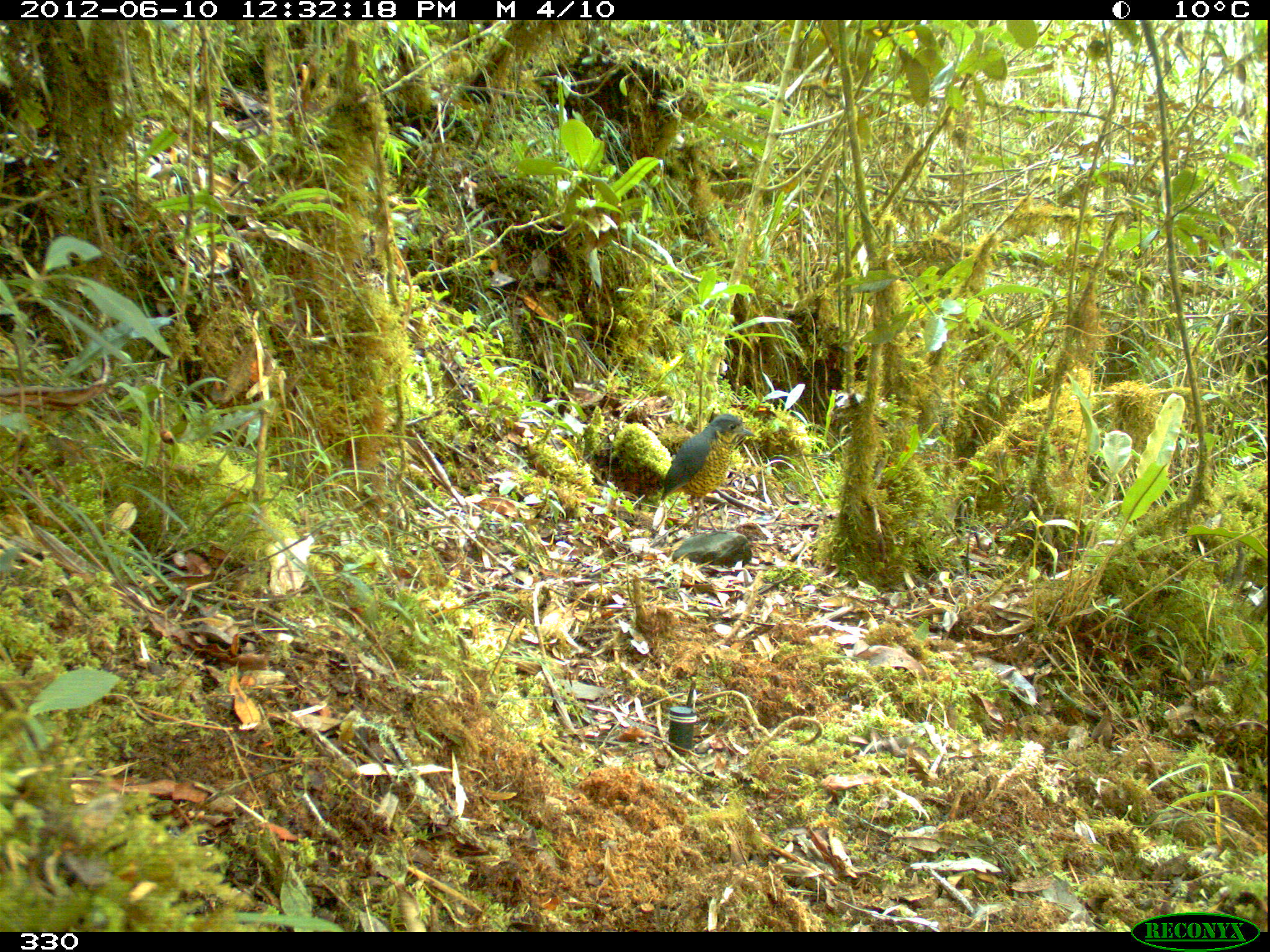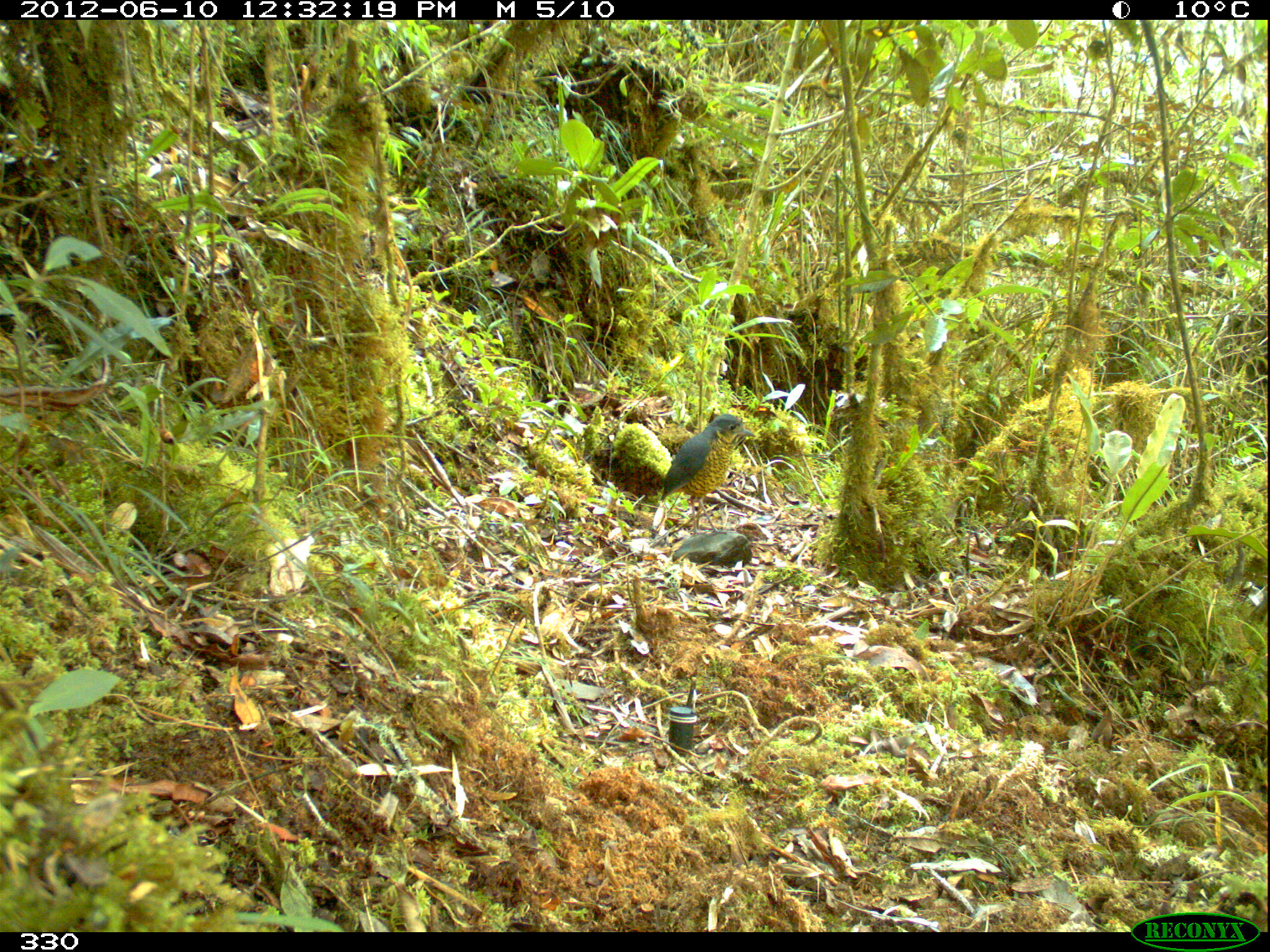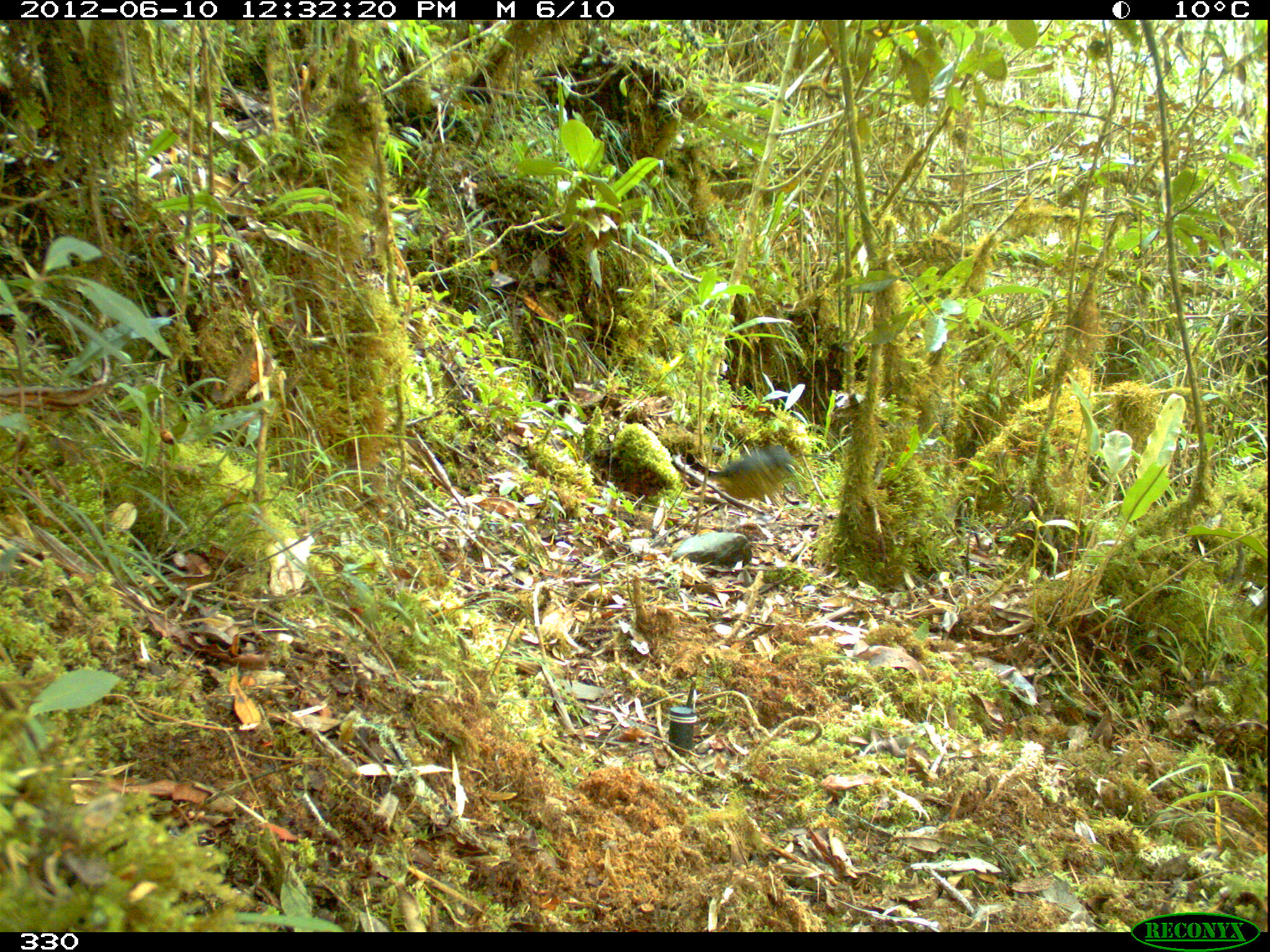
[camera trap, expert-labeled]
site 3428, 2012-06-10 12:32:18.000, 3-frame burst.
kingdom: Animalia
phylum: Chordata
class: Aves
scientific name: Aves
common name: bird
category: unknown bird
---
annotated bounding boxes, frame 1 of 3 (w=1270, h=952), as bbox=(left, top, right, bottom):
unknown bird: bbox=(660, 413, 756, 536)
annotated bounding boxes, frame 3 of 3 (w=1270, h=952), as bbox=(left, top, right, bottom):
unknown bird: bbox=(687, 442, 807, 512)